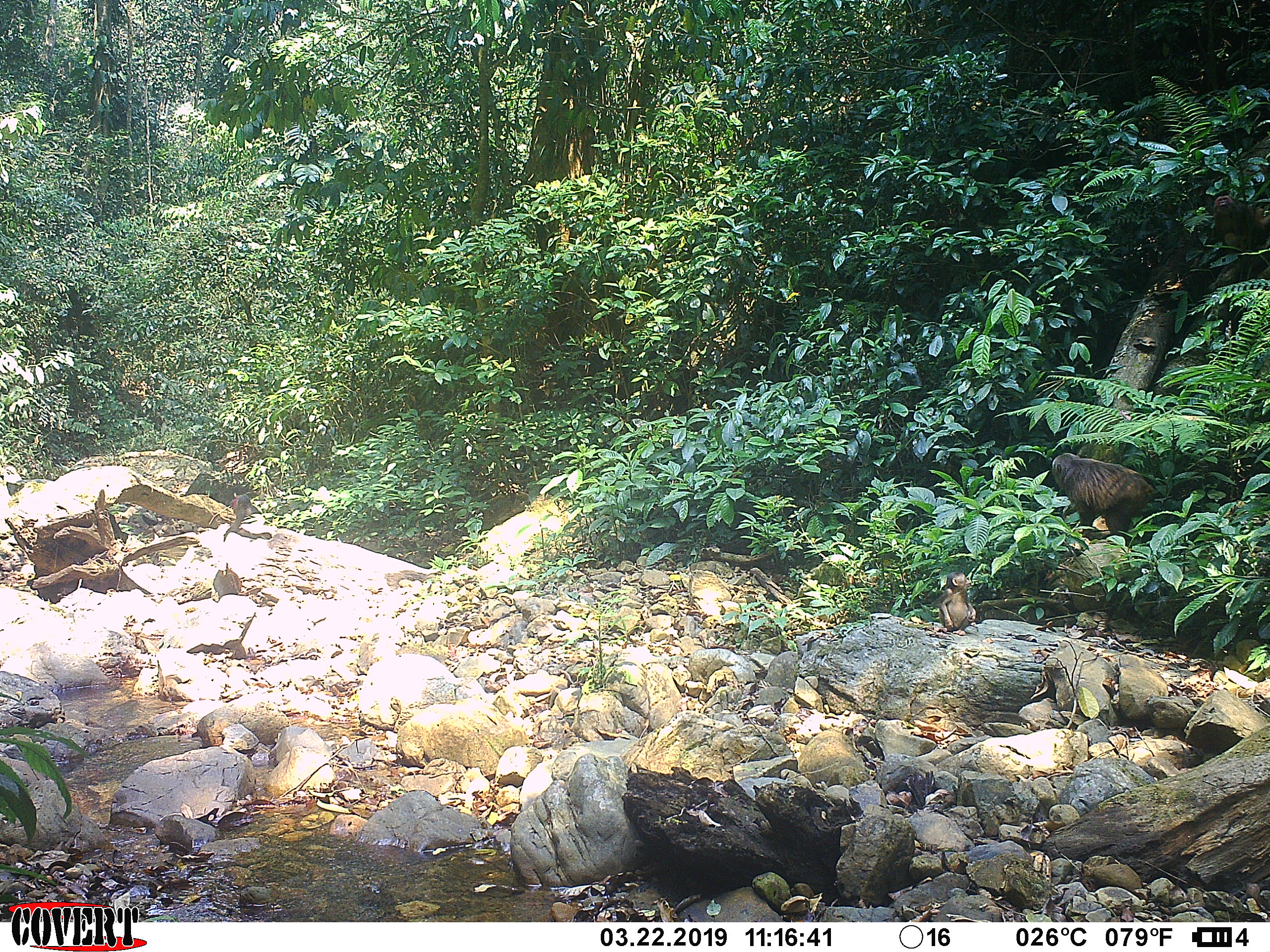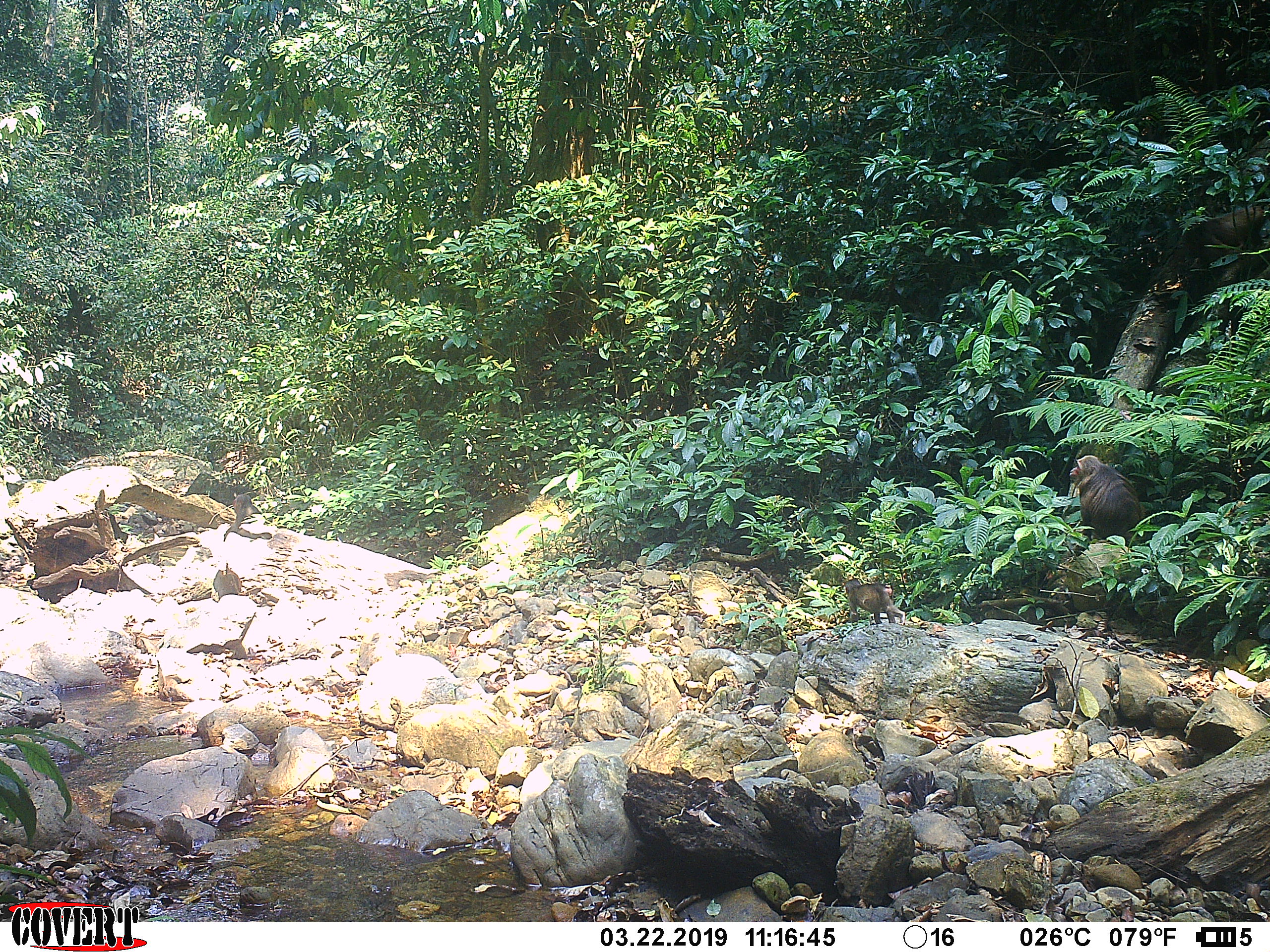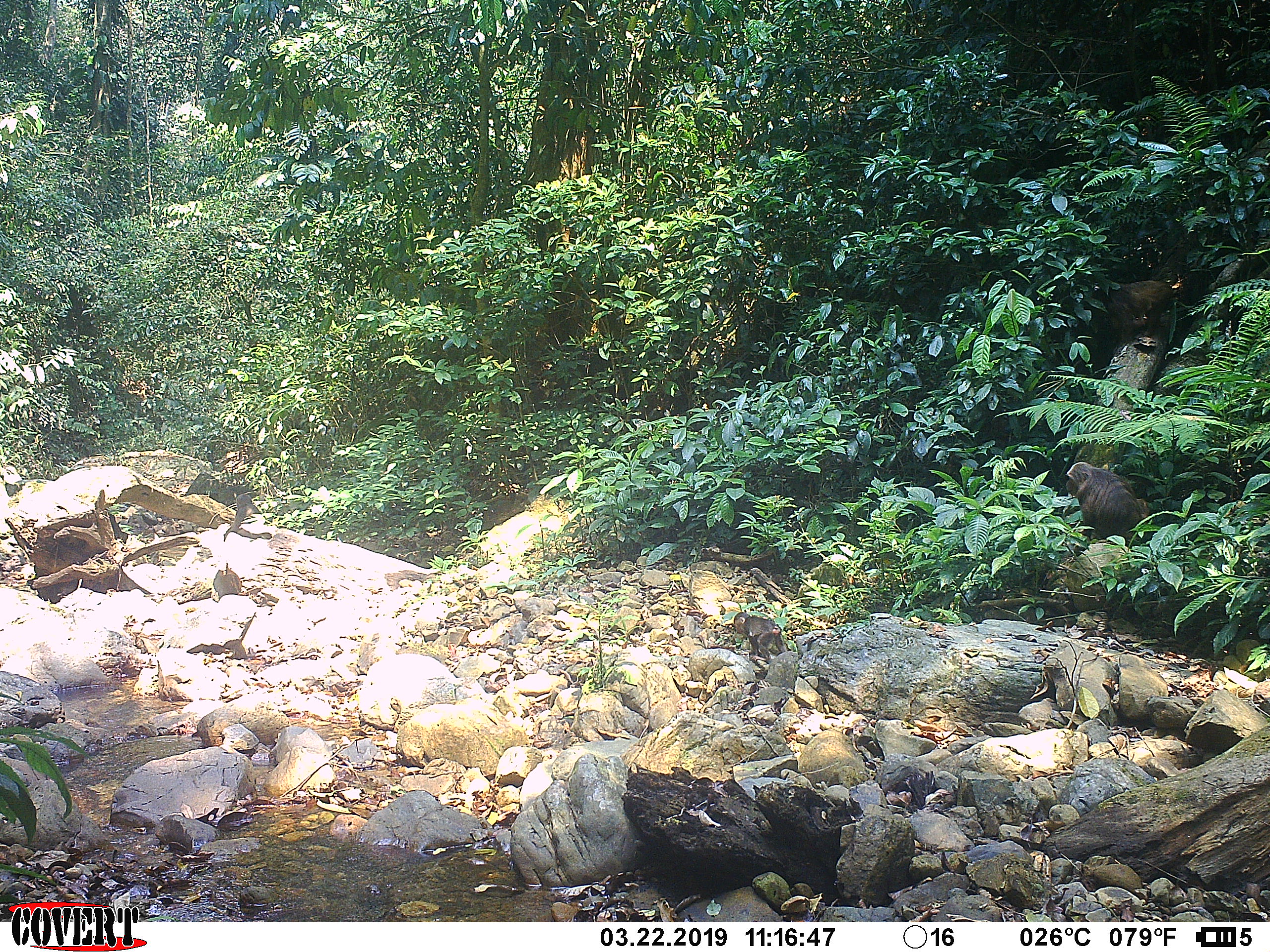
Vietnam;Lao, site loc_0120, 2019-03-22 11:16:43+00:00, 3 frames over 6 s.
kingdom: Animalia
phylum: Chordata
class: Mammalia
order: Primates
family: Cercopithecidae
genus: Macaca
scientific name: Macaca arctoides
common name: stump-tailed macaque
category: stump tailed macaque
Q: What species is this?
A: Stump tailed macaque (stump-tailed macaque) (Macaca arctoides).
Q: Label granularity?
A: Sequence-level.